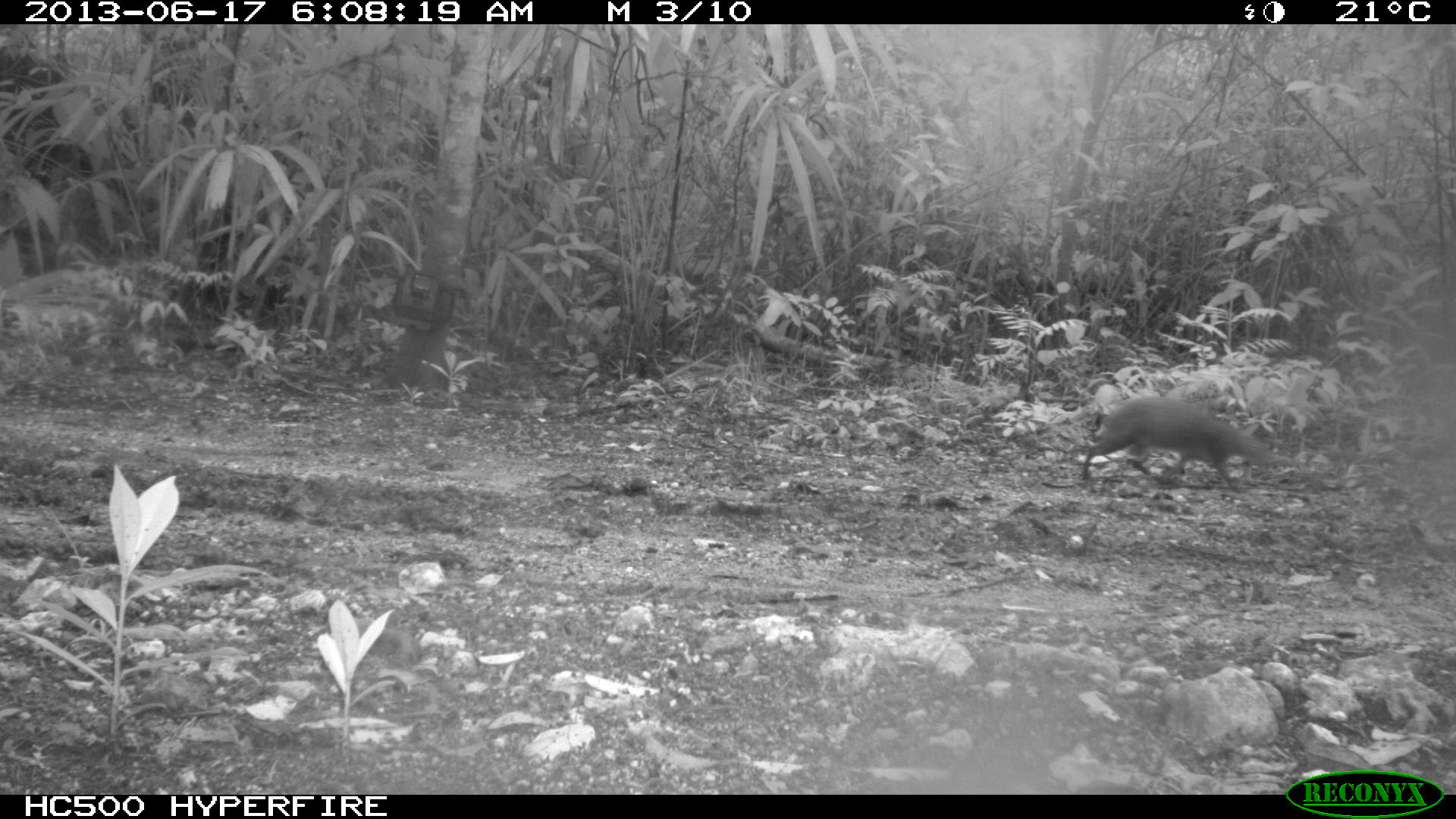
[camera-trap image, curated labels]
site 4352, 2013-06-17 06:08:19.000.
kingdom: Animalia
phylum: Chordata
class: Mammalia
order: Rodentia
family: Dasyproctidae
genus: Dasyprocta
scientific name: Dasyprocta punctata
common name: central american agouti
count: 1